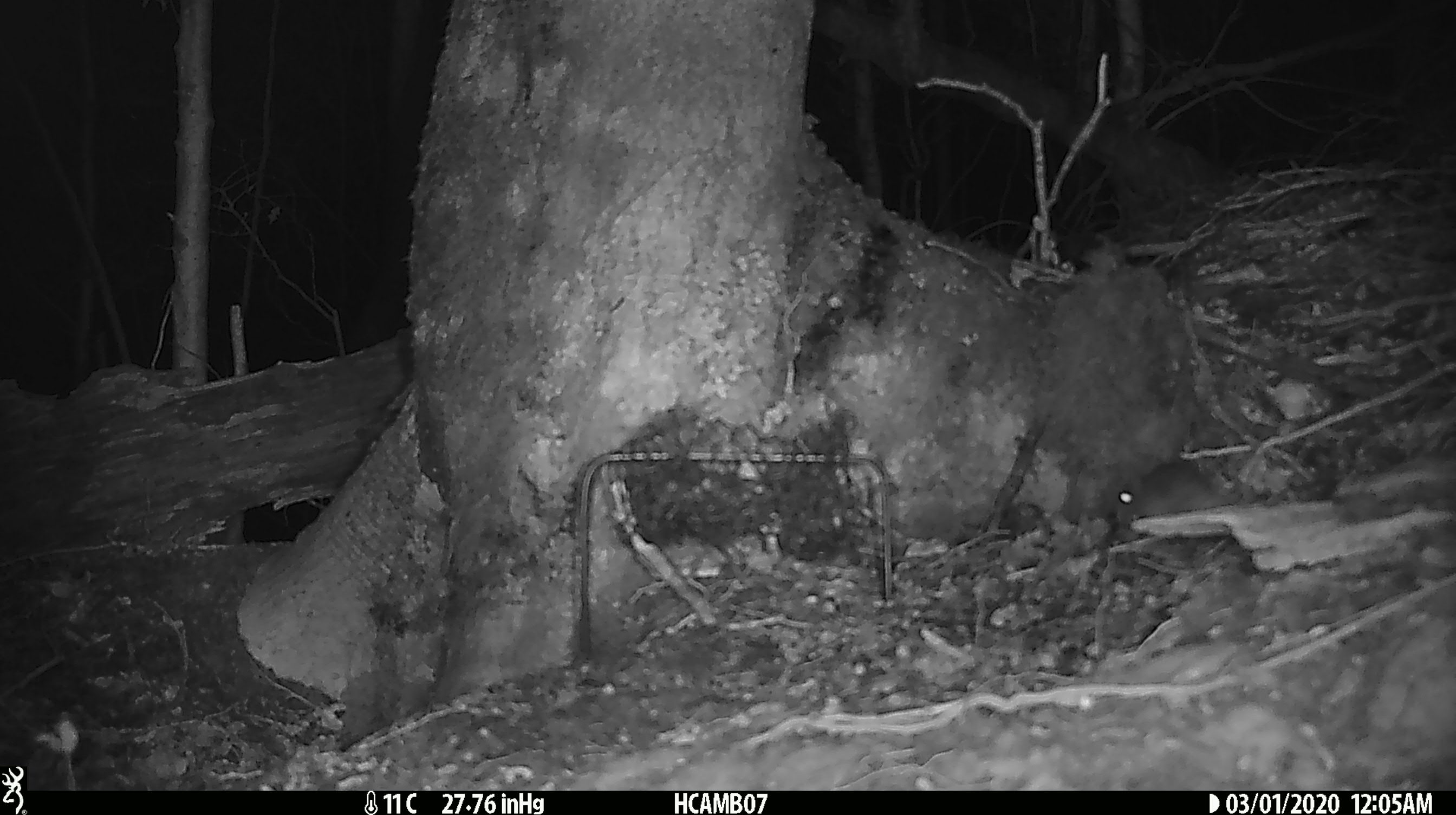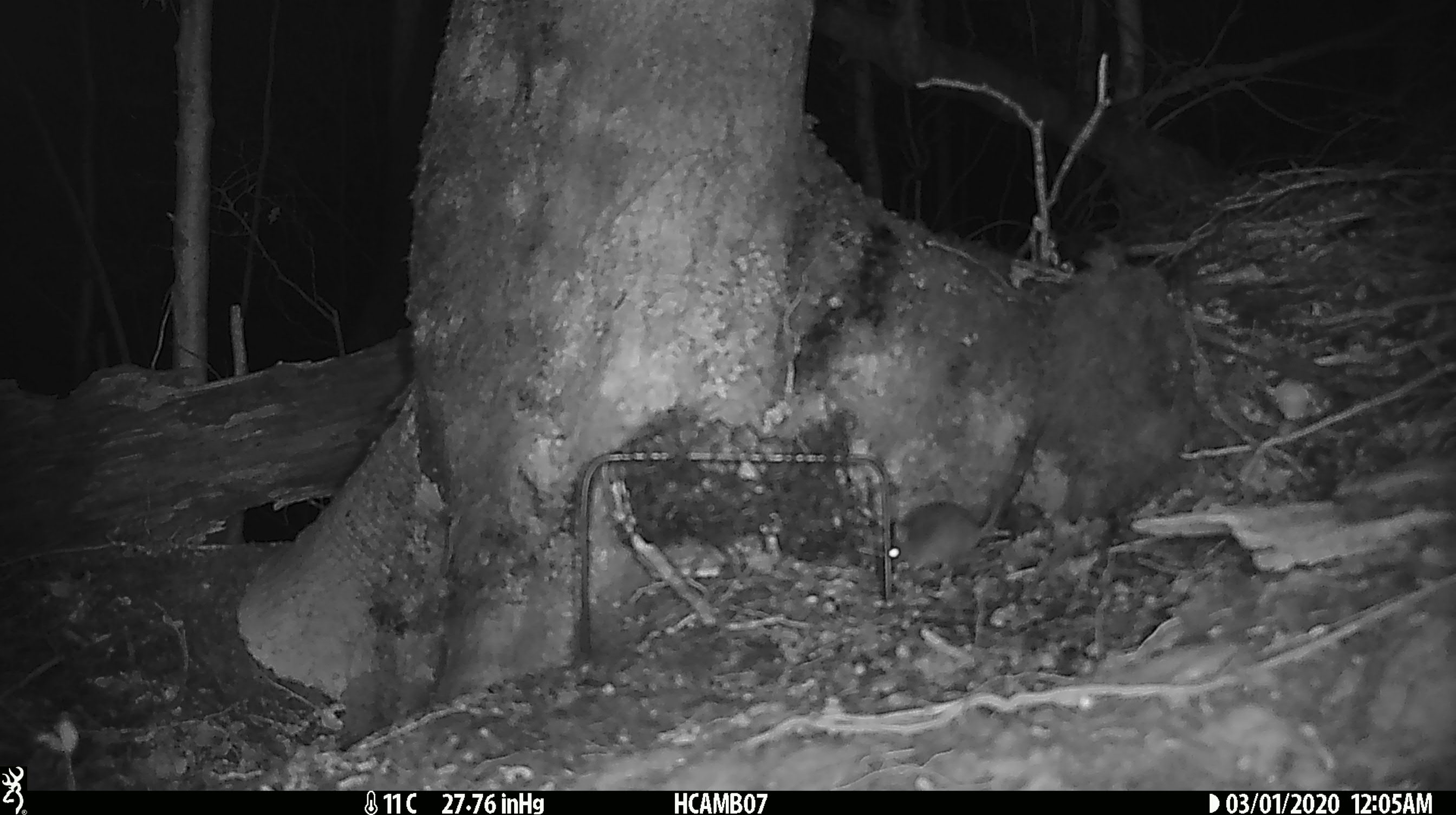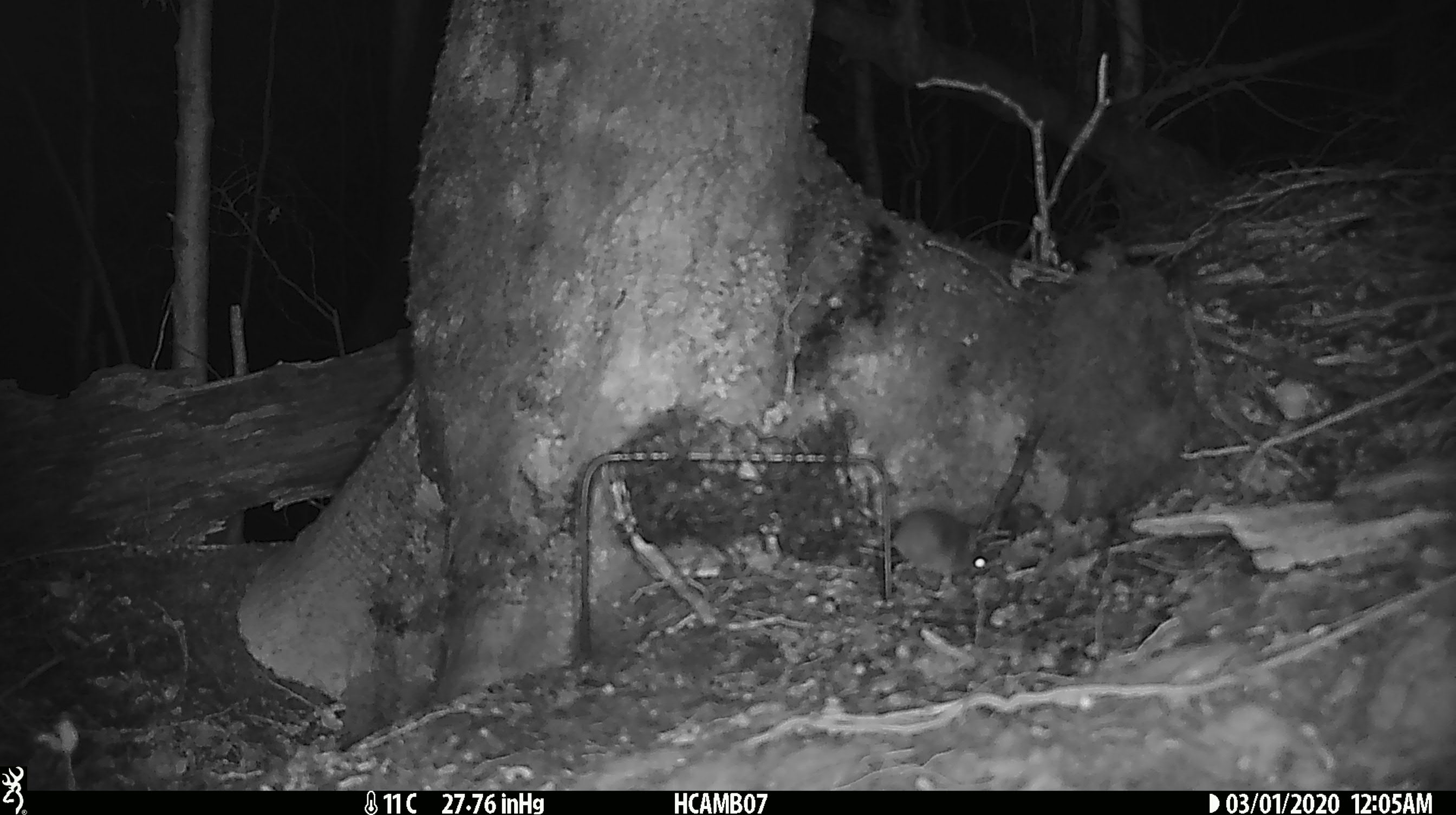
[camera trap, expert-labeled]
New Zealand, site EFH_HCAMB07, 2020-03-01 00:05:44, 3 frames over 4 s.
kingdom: Animalia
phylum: Chordata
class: Mammalia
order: Rodentia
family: Muridae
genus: Mus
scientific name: Mus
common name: mouse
Mouse (Mus).